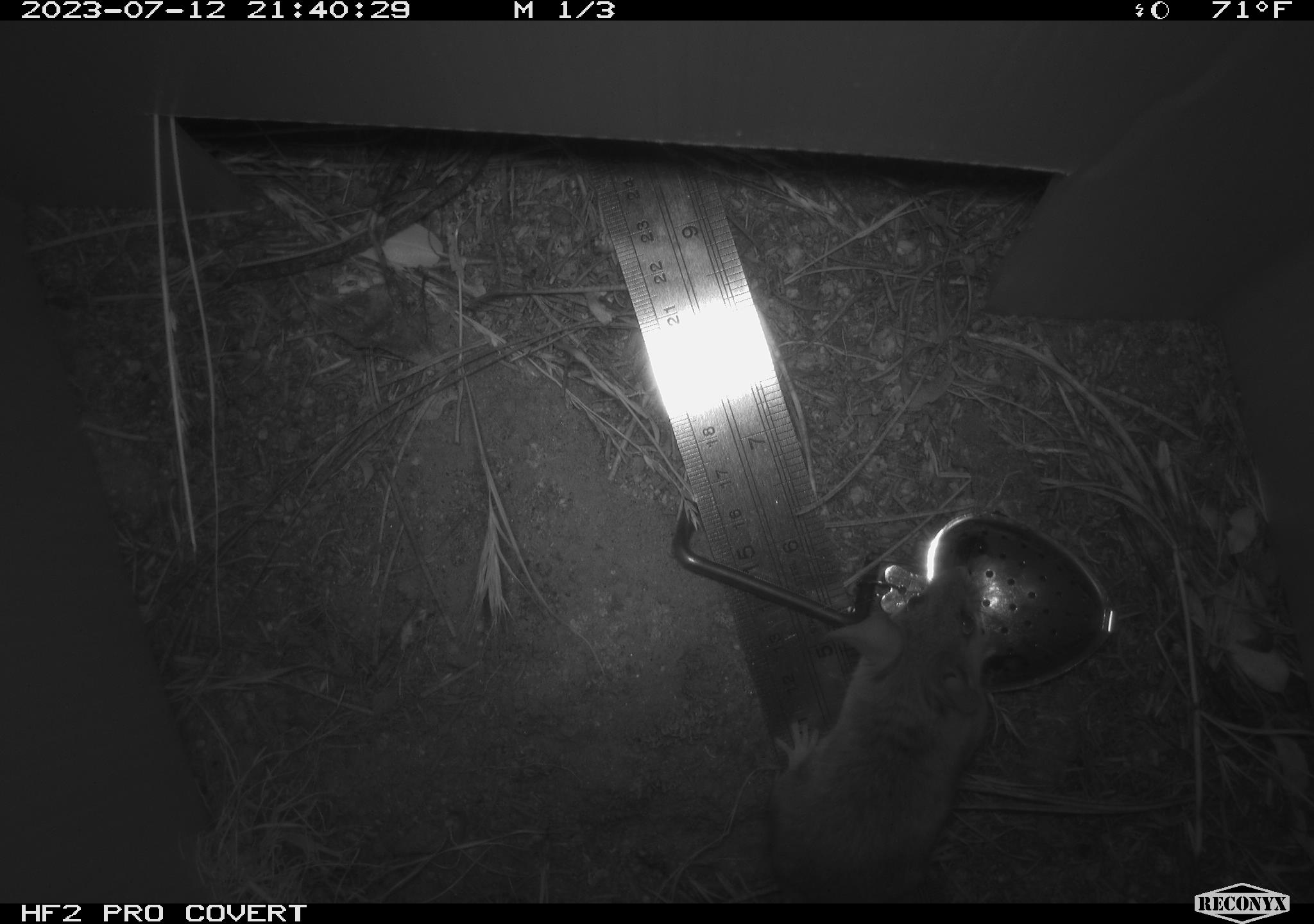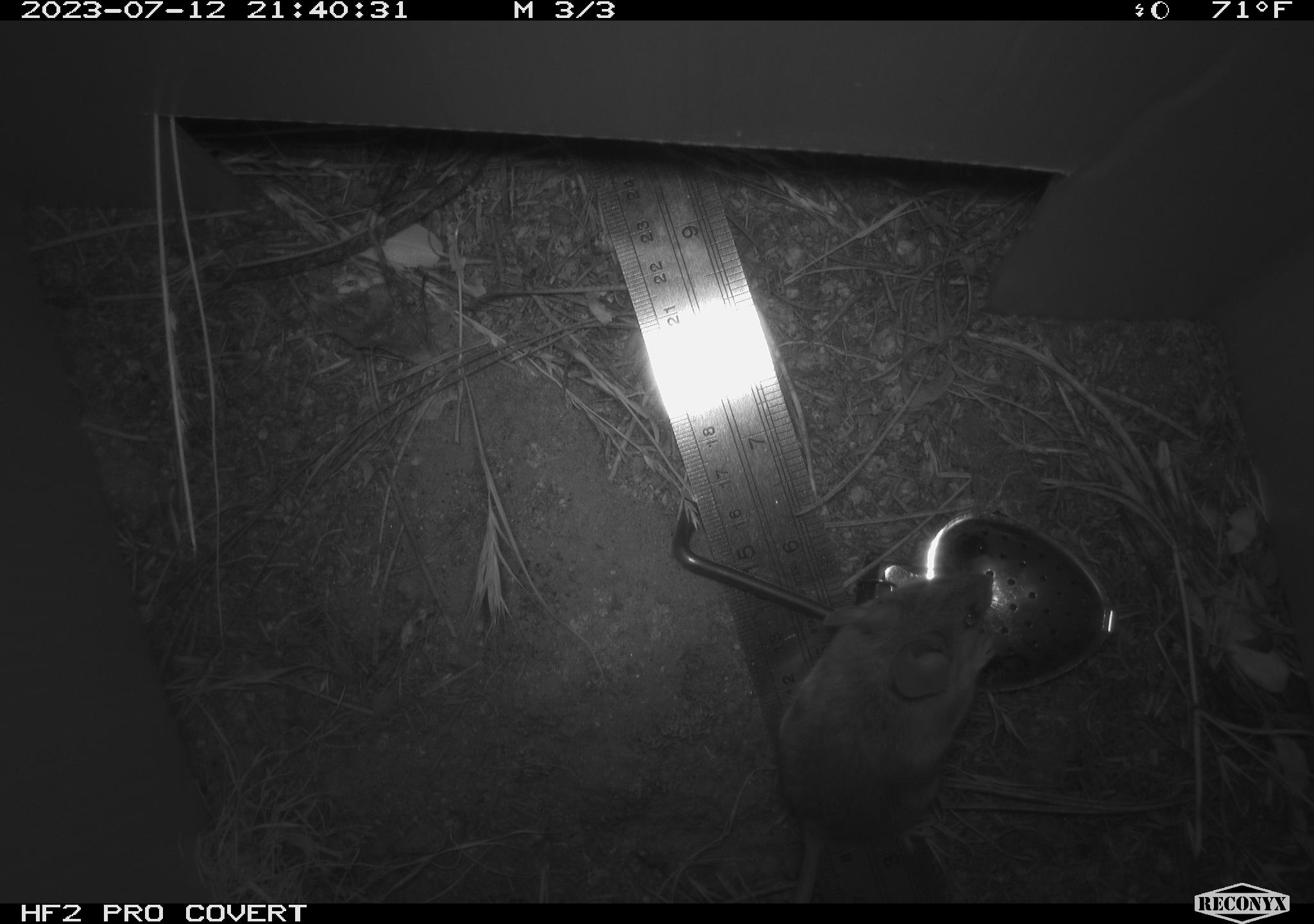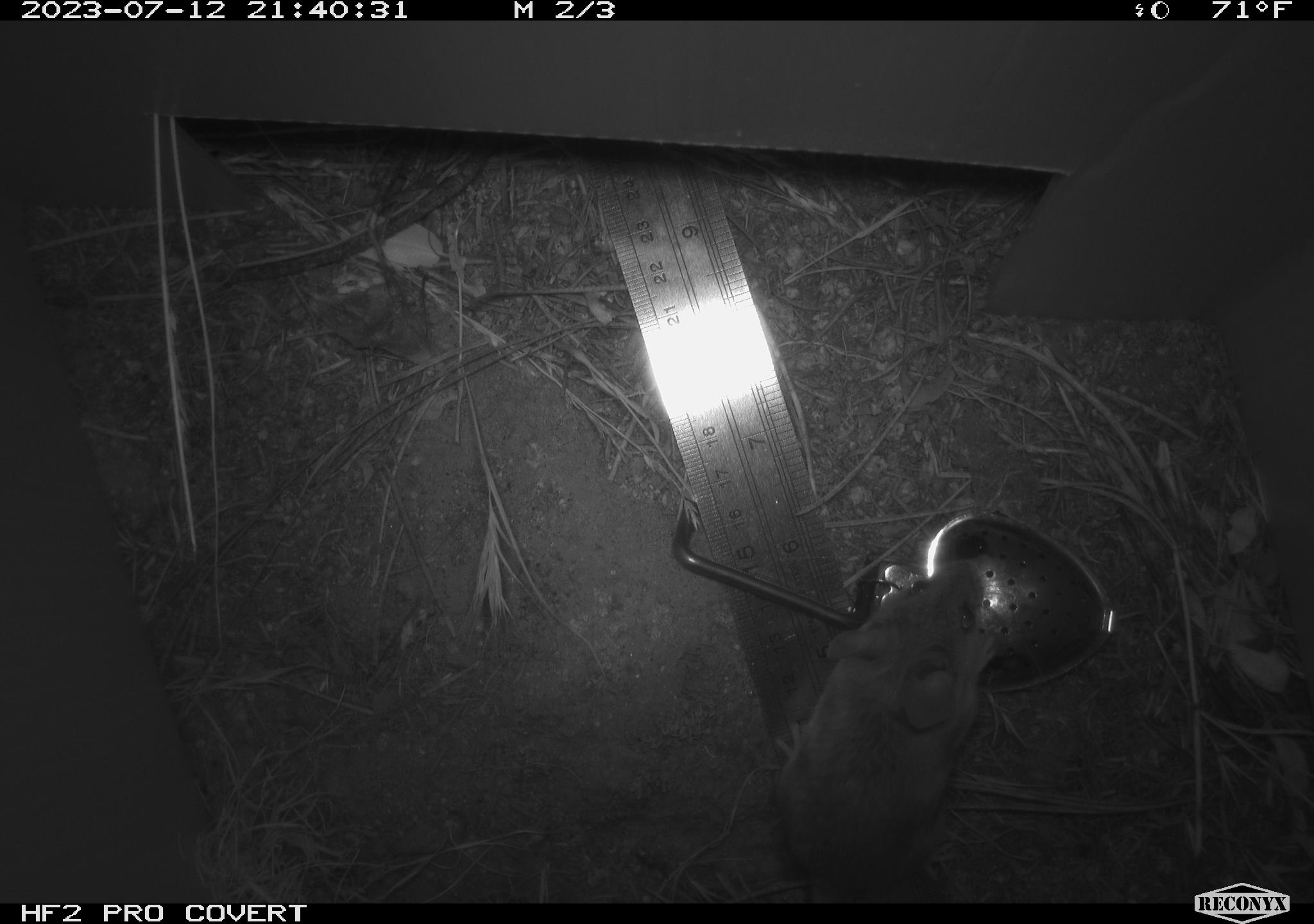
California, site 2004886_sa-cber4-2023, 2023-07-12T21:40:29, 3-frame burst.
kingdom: Animalia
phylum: Chordata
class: Mammalia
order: Rodentia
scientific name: Rodentia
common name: mouse species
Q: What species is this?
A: Mouse species (Rodentia).